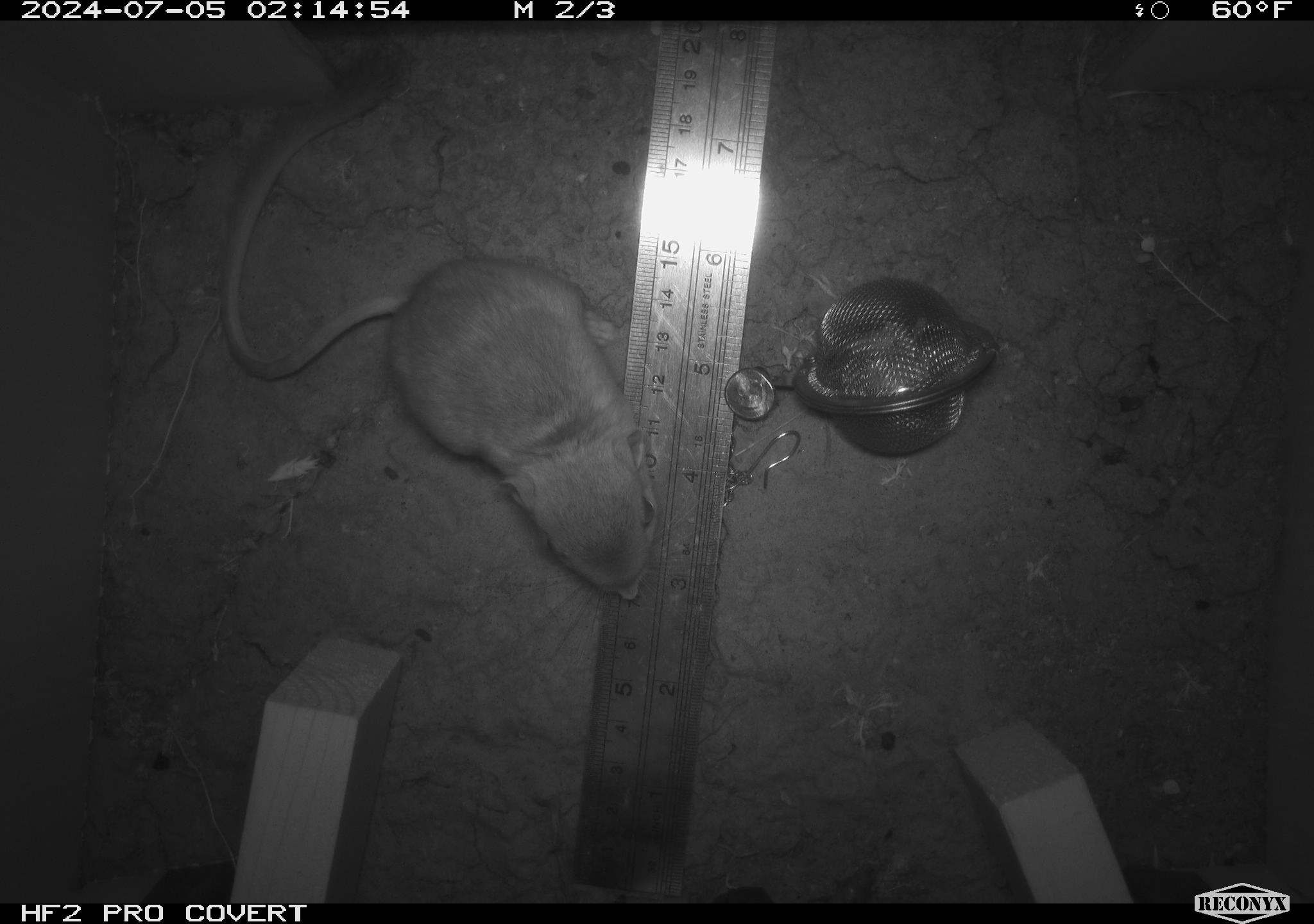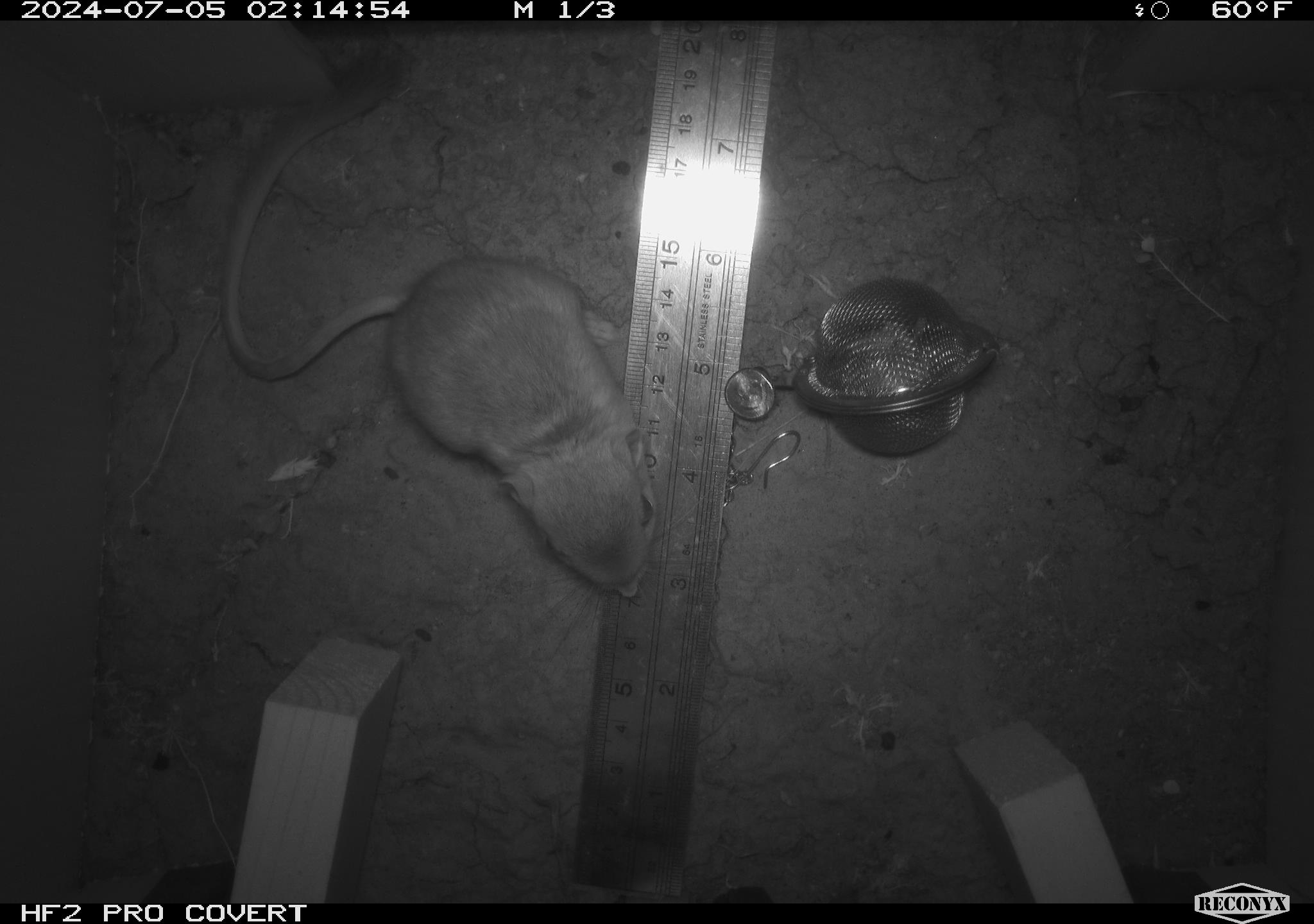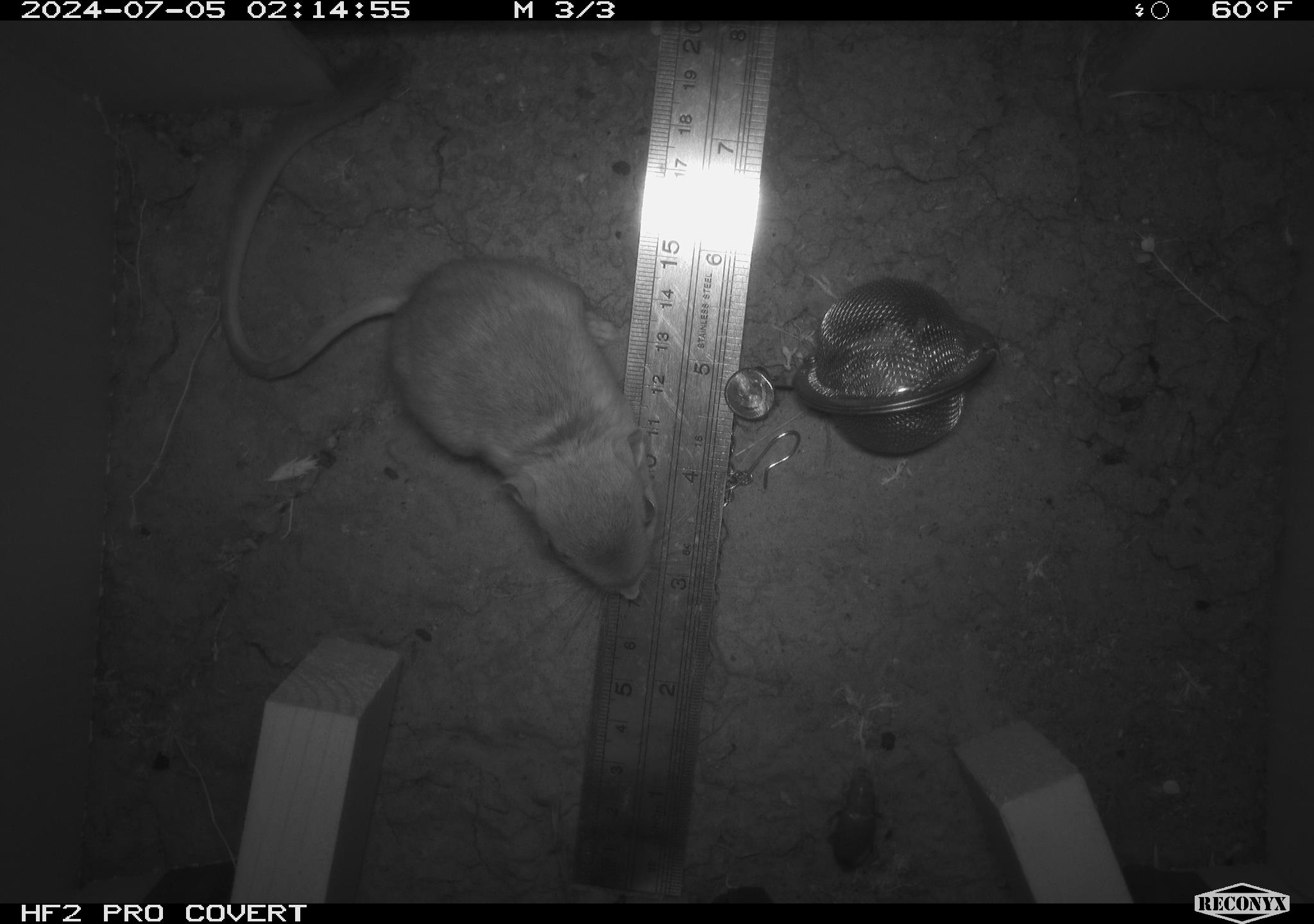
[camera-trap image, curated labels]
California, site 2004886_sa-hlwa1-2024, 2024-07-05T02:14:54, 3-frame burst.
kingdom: Animalia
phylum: Chordata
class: Mammalia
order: Rodentia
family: Heteromyidae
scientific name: Heteromyidae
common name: kangaroo rats and pocket mice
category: heteromyidae family